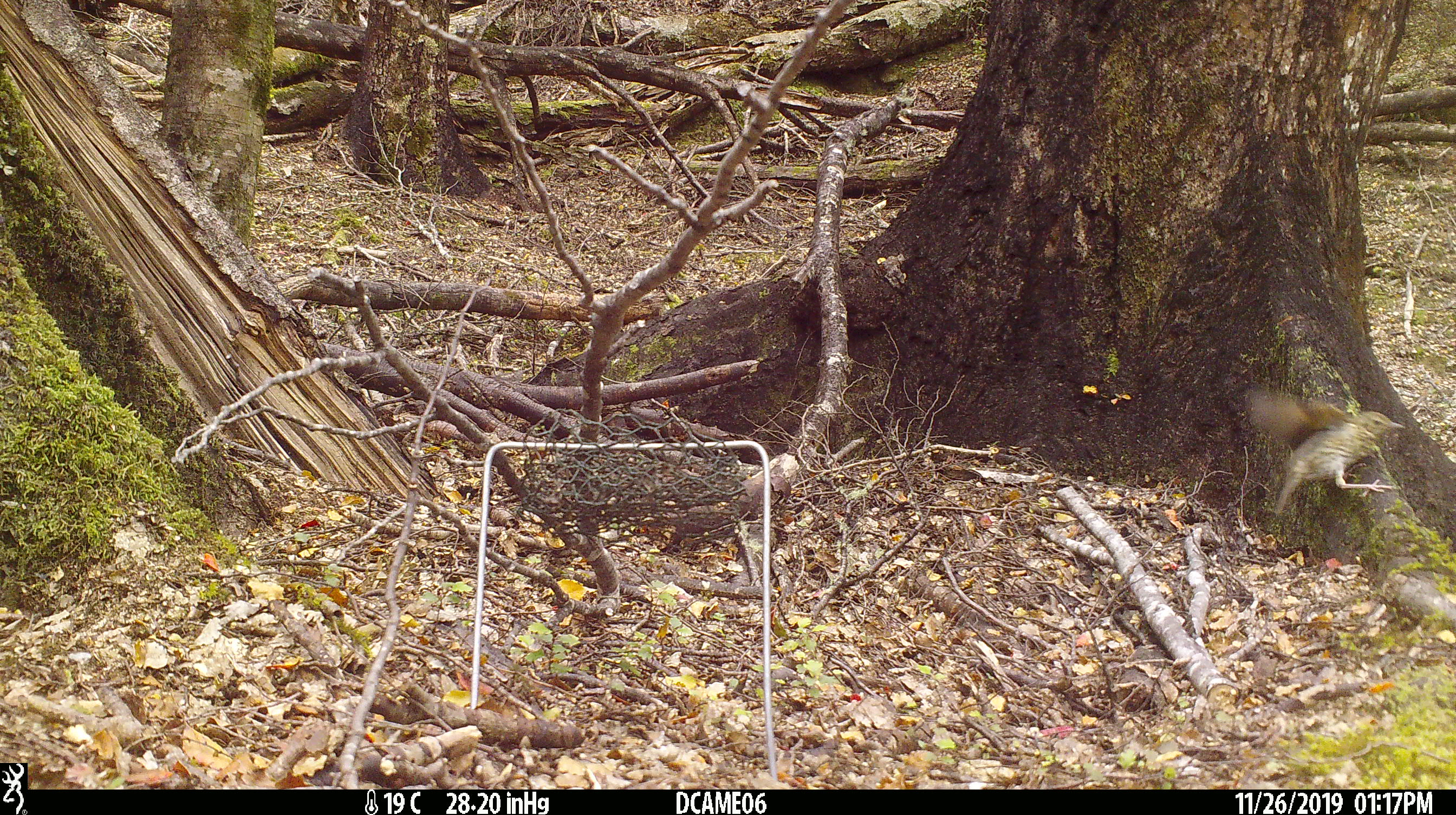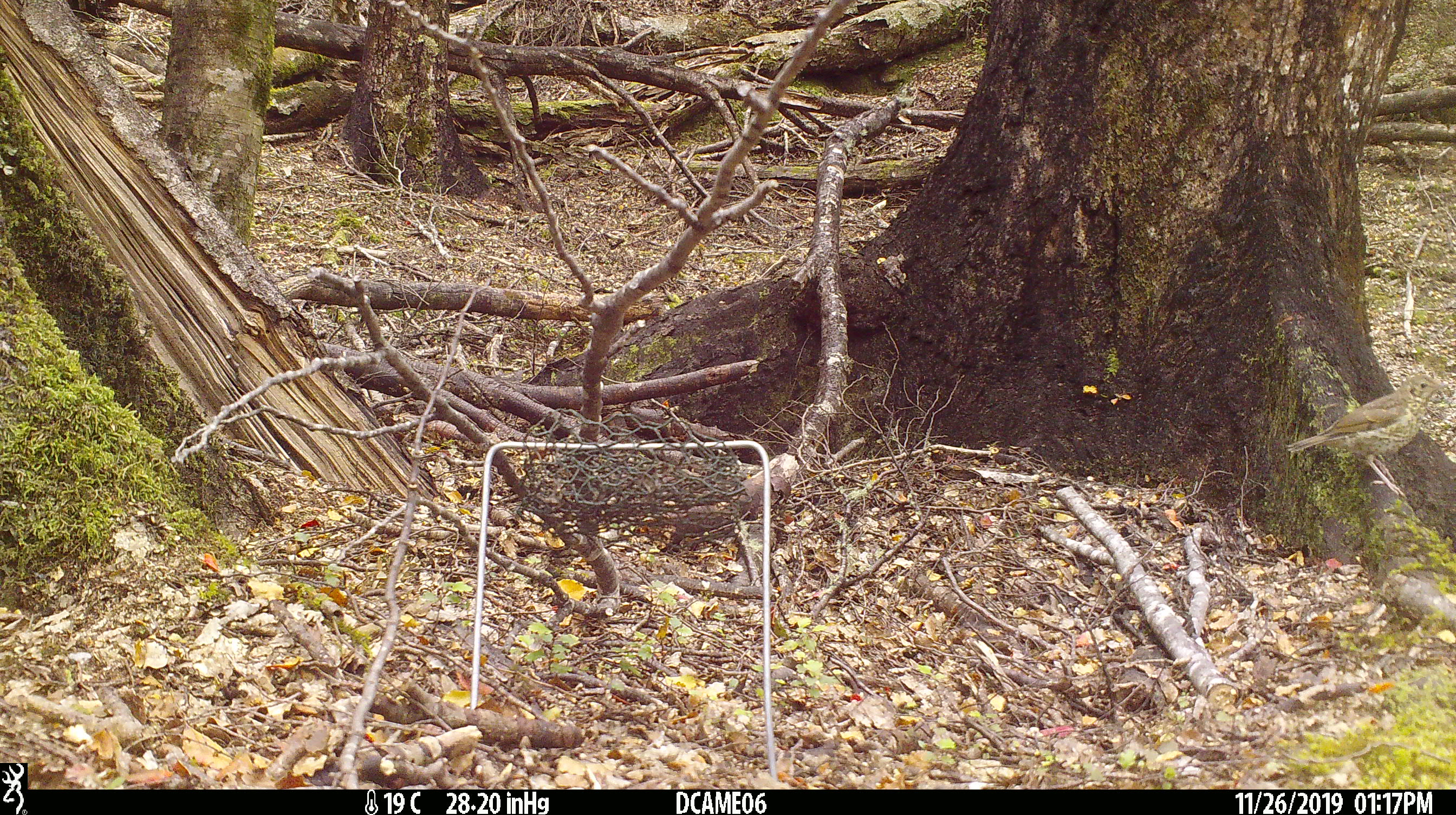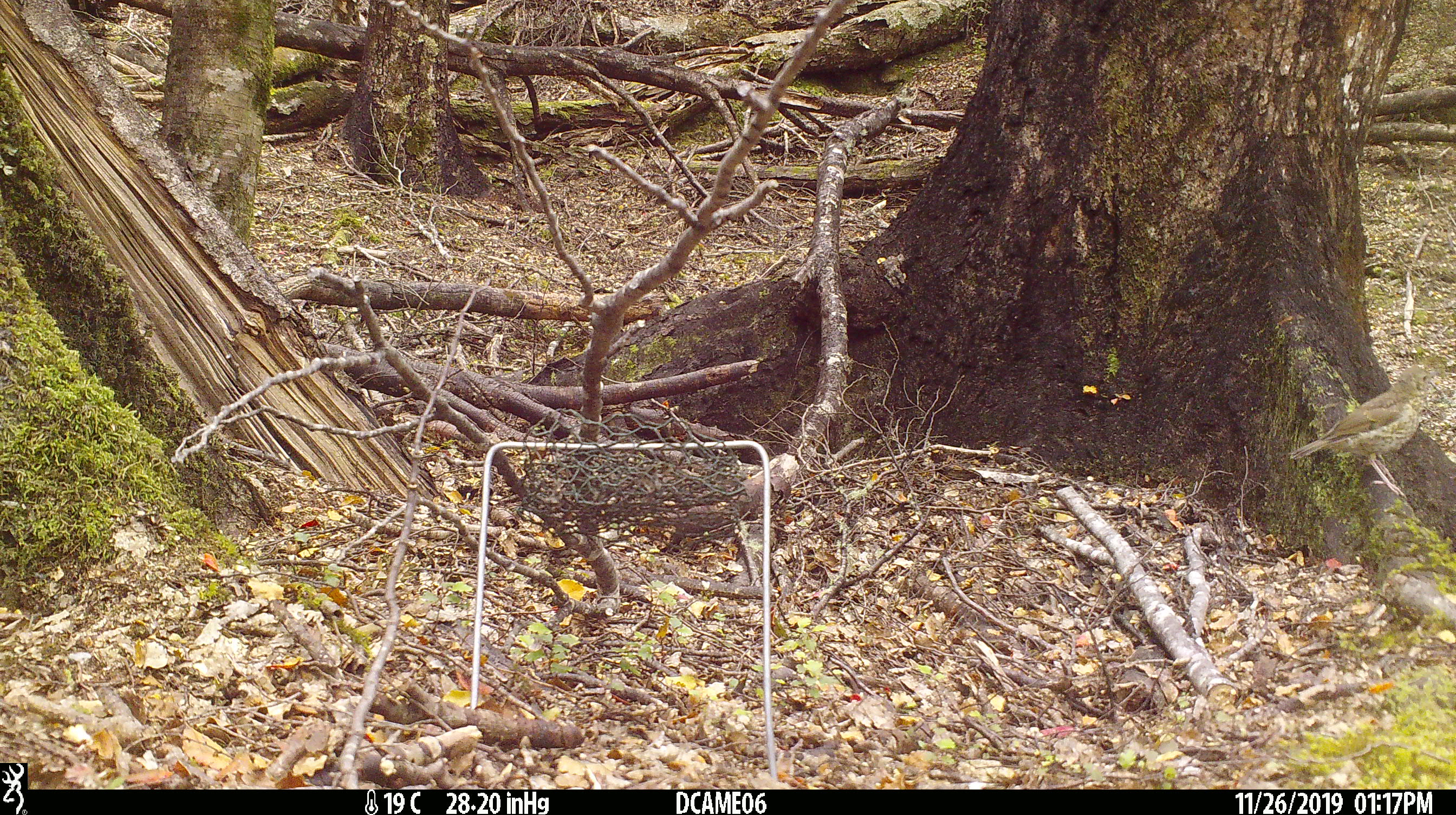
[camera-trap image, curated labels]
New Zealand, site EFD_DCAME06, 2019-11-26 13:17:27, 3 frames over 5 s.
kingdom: Animalia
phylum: Chordata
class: Aves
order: Passeriformes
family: Turdidae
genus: Turdus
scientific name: Turdus philomelos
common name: song thrush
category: thrush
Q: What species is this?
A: Thrush (song thrush) (Turdus philomelos).